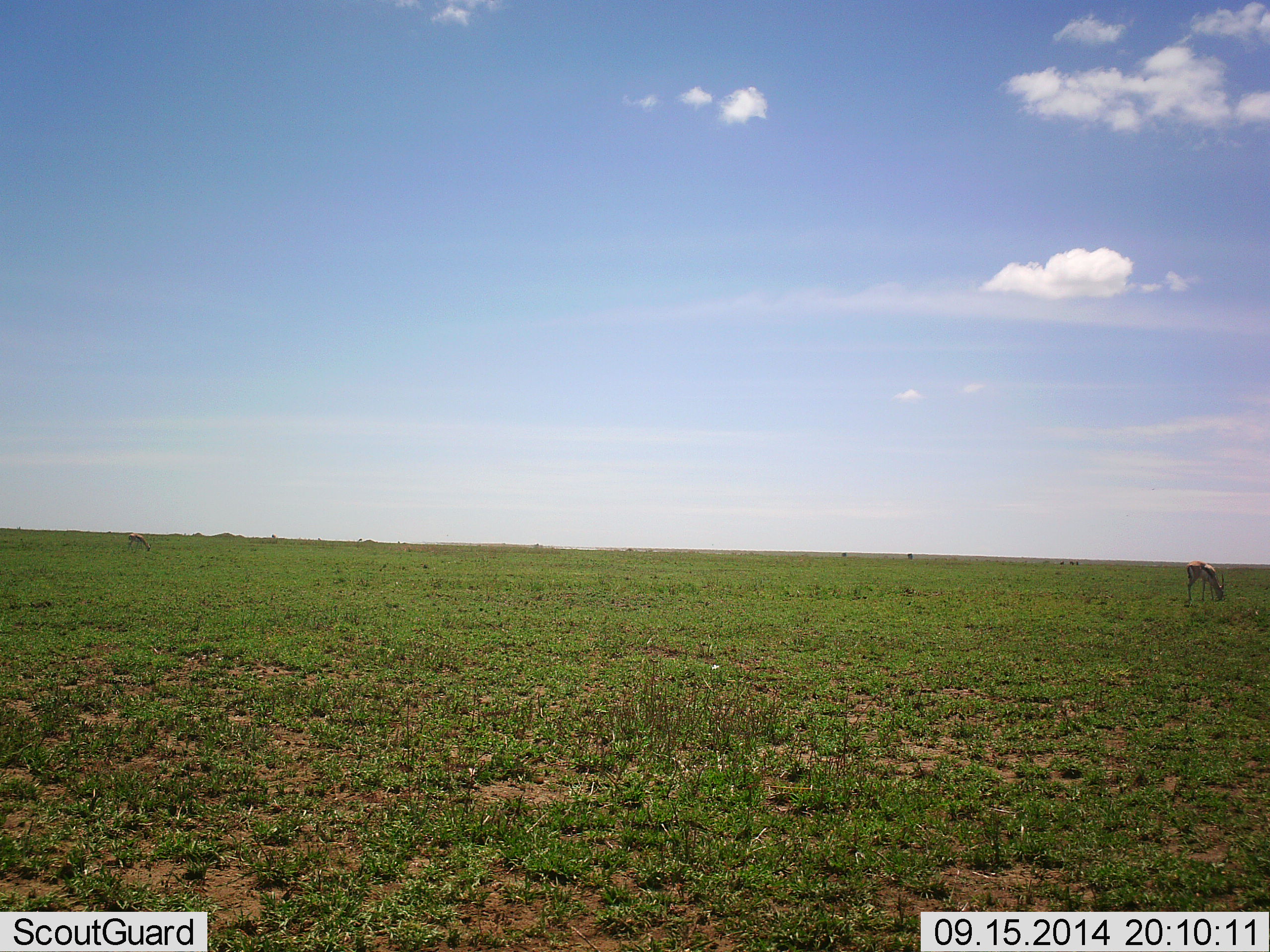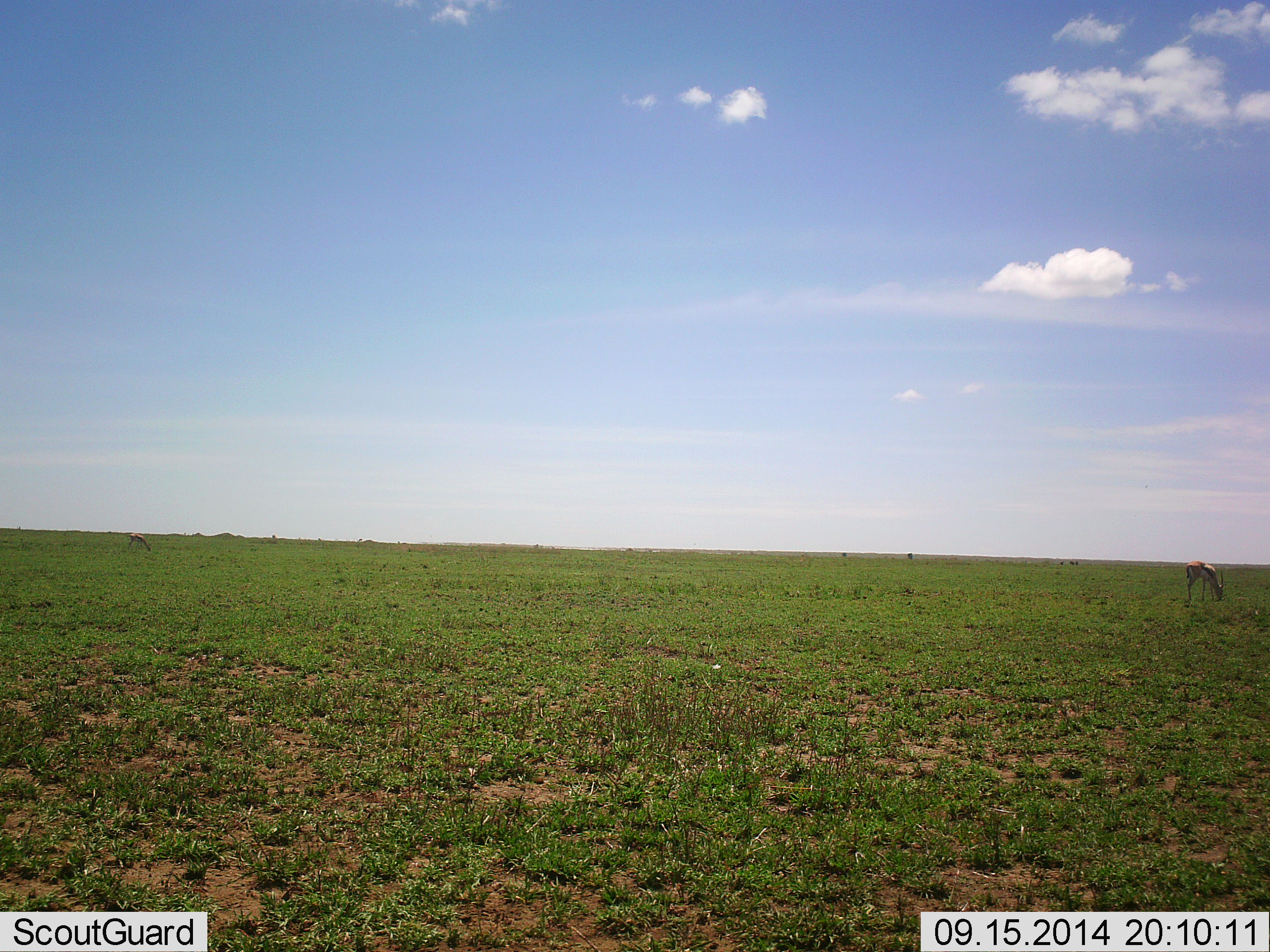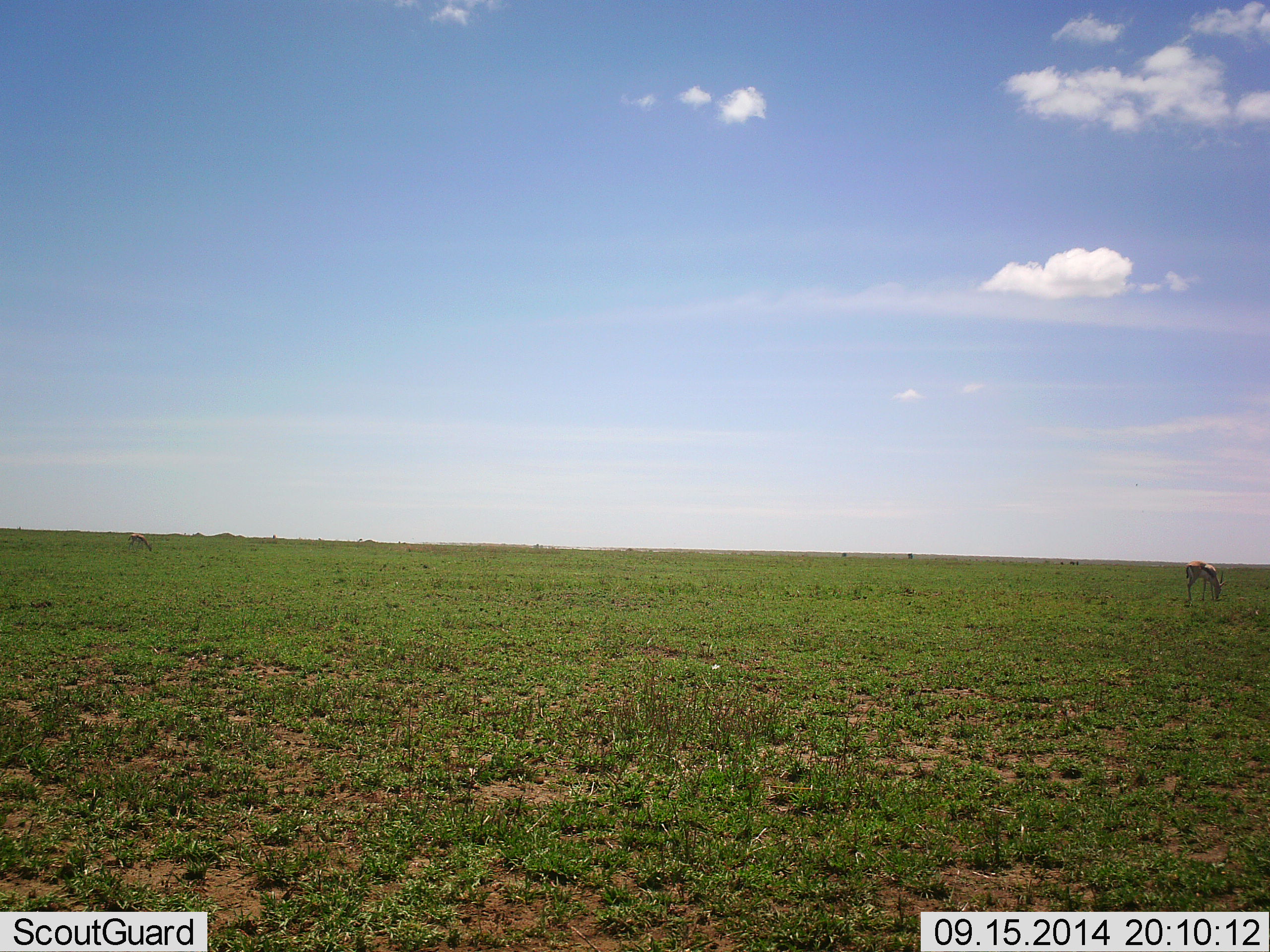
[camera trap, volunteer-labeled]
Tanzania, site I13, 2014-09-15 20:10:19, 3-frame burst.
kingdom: Animalia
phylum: Chordata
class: Mammalia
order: Artiodactyla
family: Bovidae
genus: Eudorcas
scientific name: Eudorcas thomsonii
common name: thomson's gazelle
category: gazellethomsons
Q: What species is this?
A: Gazellethomsons (thomson's gazelle) (Eudorcas thomsonii).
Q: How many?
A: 1.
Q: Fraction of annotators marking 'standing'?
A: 10%.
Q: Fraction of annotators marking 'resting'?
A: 0%.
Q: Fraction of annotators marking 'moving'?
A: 0%.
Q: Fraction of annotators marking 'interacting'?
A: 0%.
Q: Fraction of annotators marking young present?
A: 0%.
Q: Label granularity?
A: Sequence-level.